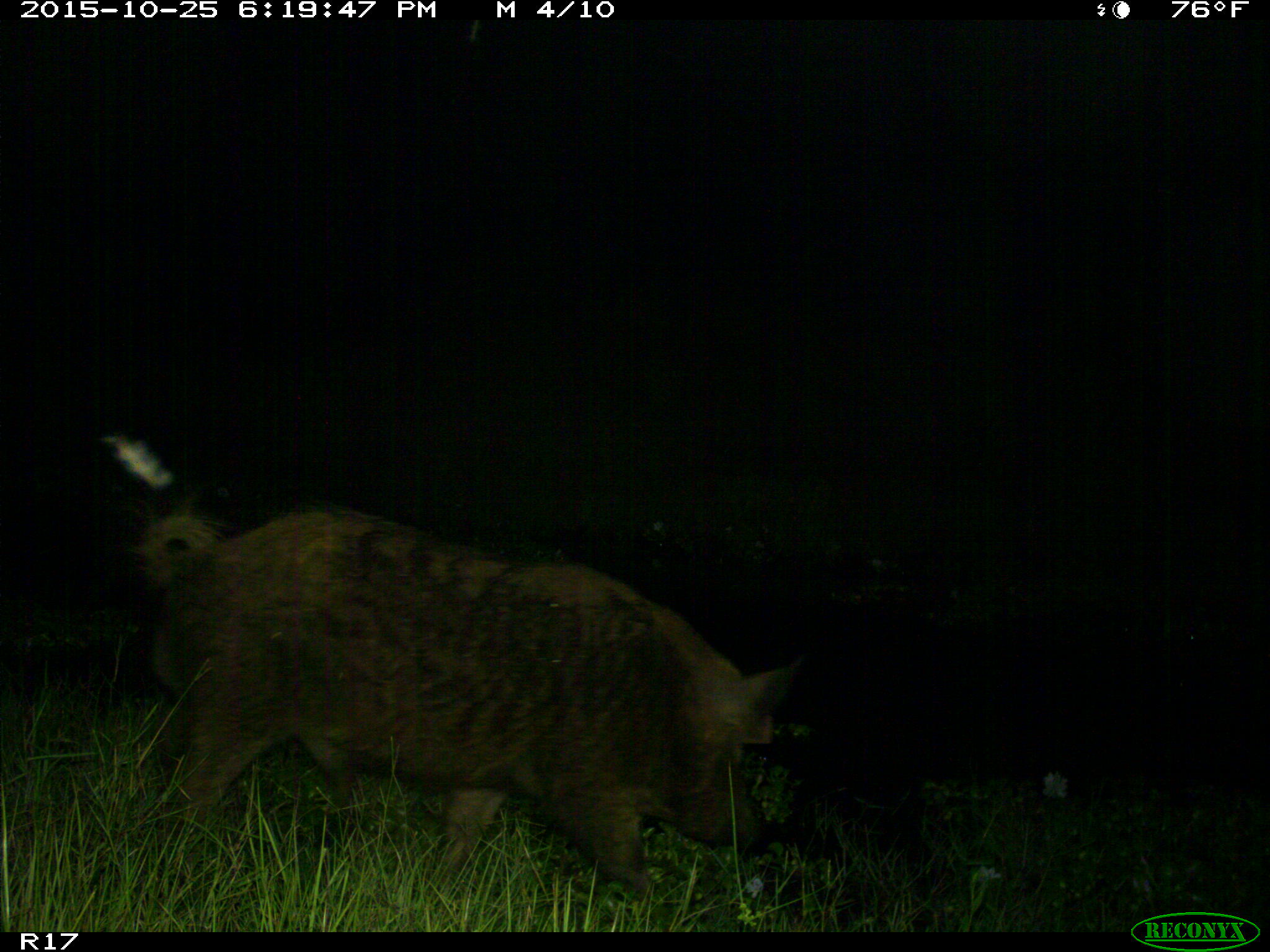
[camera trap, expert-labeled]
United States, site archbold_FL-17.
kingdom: Animalia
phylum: Chordata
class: Mammalia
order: Artiodactyla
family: Suidae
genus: Sus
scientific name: Sus scrofa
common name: wild boar